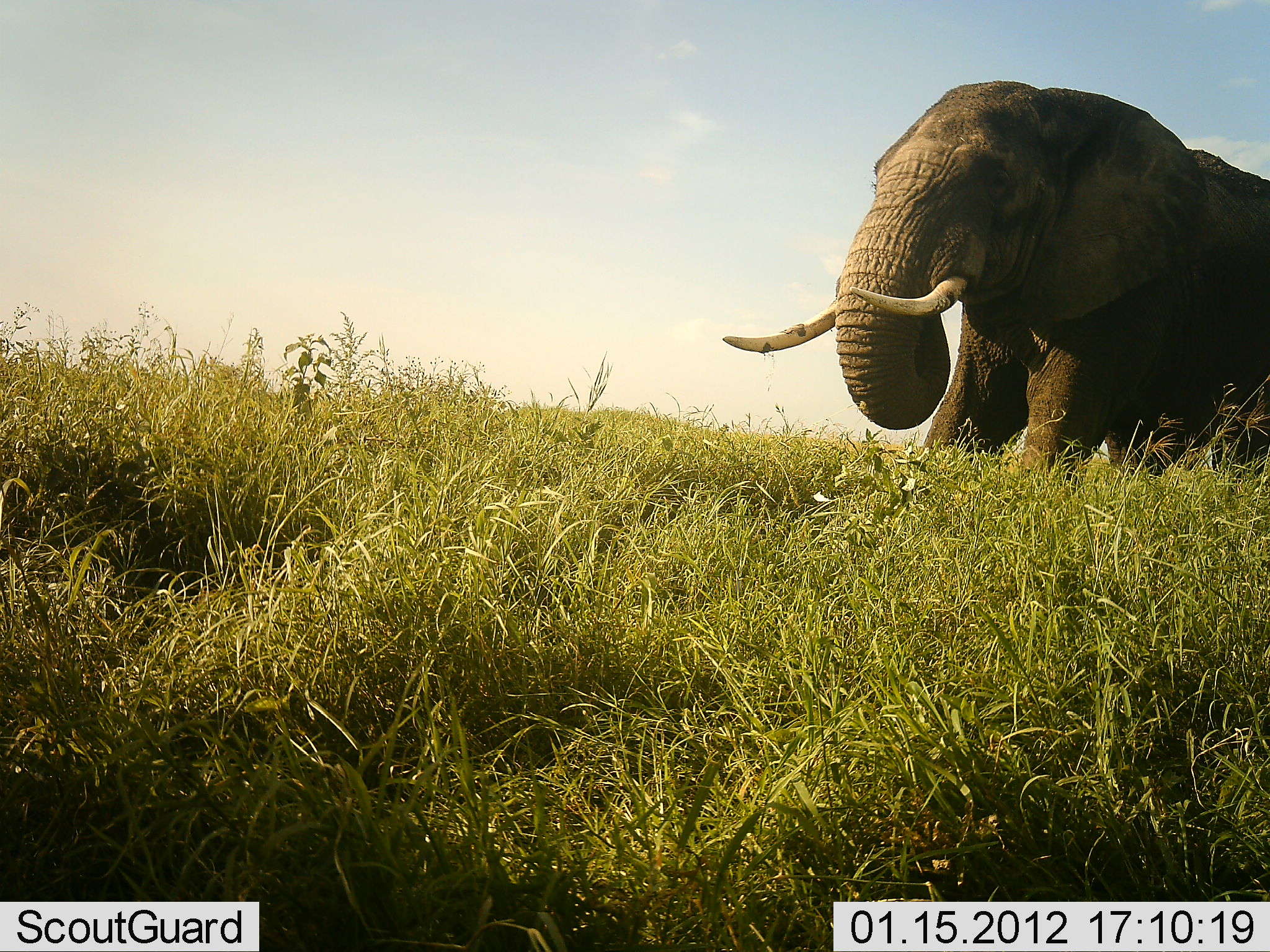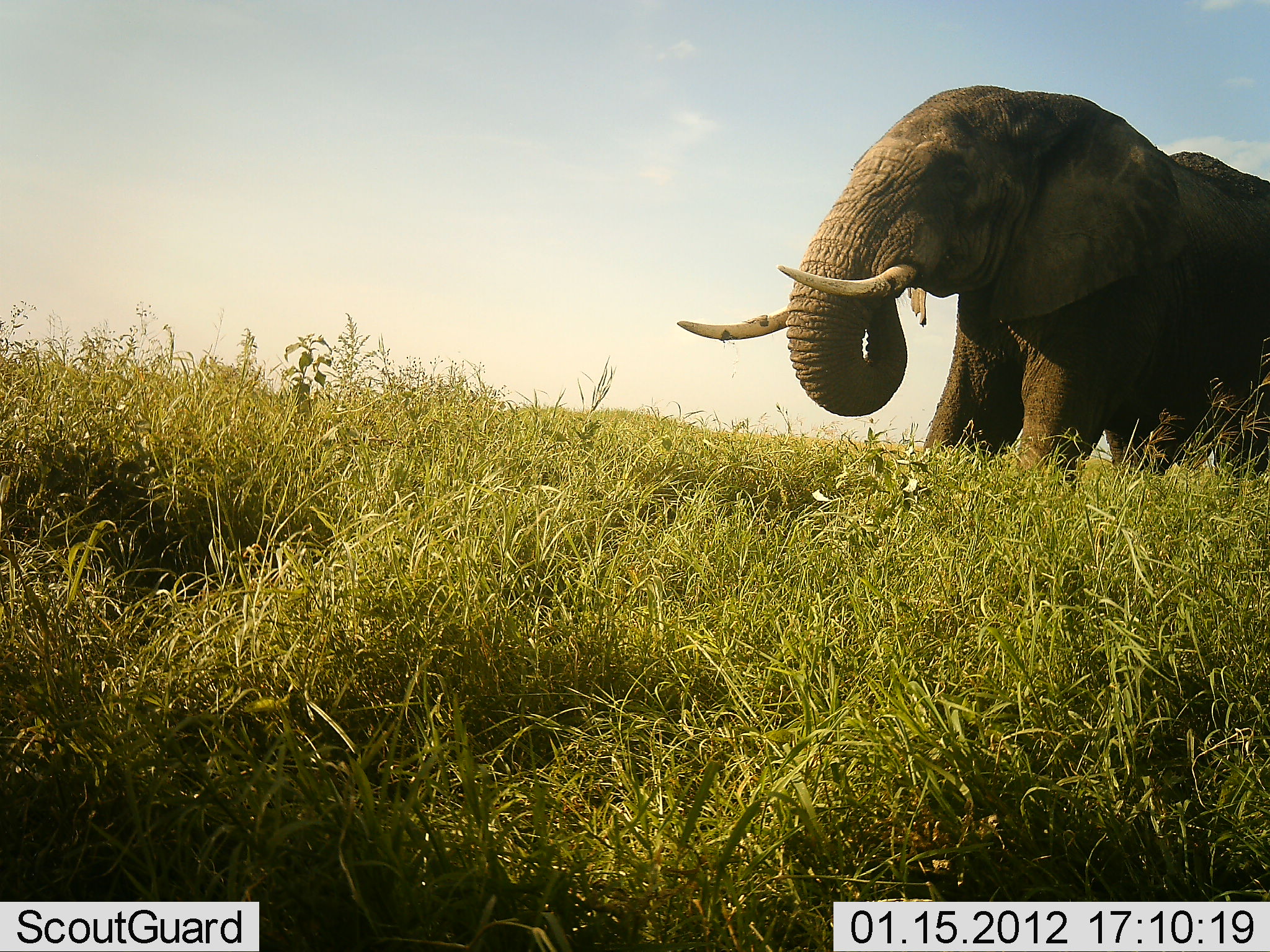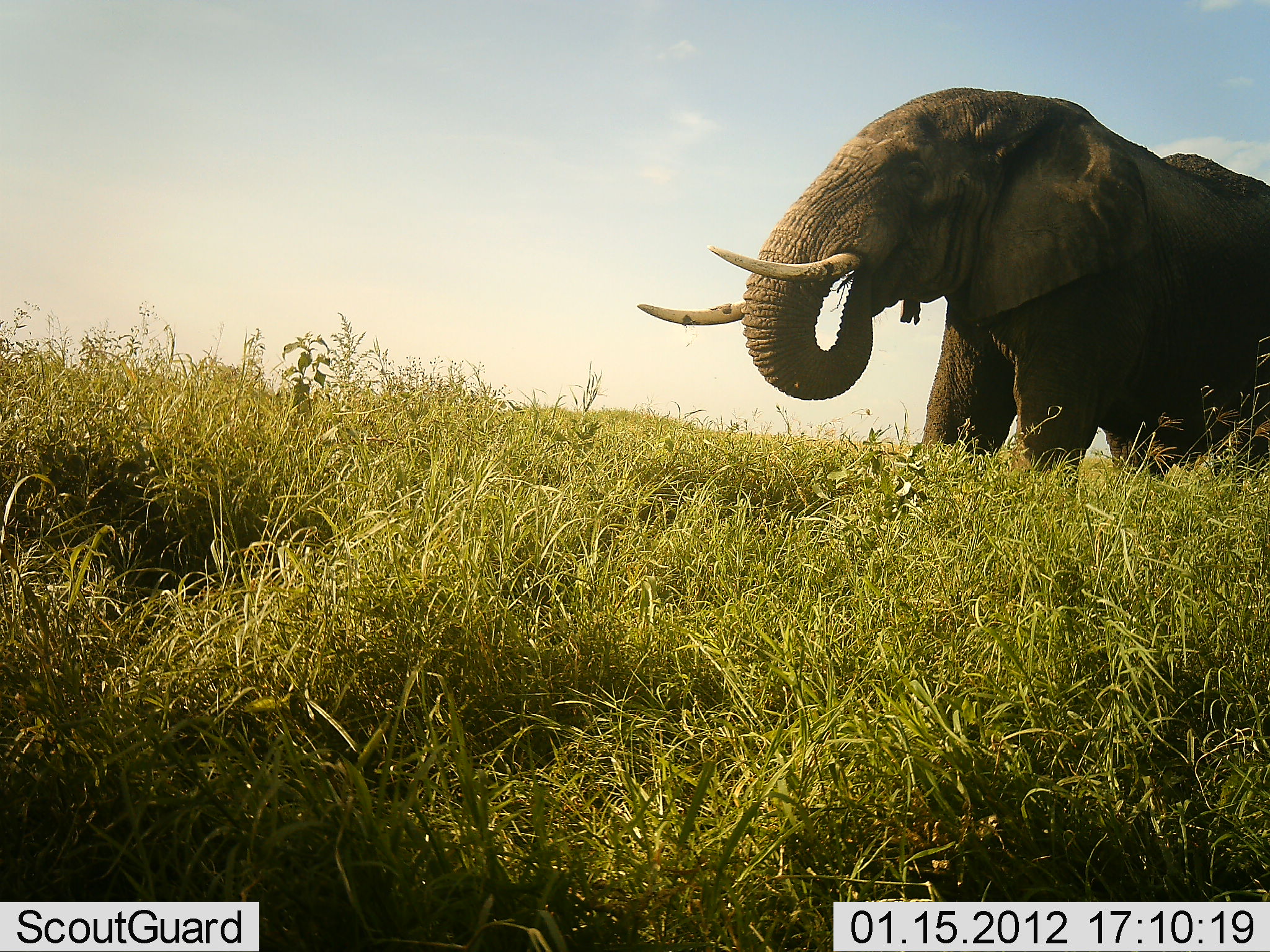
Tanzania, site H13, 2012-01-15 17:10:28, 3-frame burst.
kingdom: Animalia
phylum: Chordata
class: Mammalia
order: Proboscidea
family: Elephantidae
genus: Loxodonta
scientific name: Loxodonta africana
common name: african bush elephant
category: elephant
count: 1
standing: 62%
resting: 0%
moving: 8%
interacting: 0%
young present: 0%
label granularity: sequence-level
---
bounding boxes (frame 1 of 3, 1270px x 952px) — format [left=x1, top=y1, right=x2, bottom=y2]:
animal: [left=723, top=81, right=1269, bottom=485]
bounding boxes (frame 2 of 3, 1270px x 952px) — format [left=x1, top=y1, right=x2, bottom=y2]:
animal: [left=677, top=86, right=1270, bottom=481]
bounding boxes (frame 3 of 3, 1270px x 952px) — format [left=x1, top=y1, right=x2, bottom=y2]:
animal: [left=639, top=86, right=1270, bottom=481]